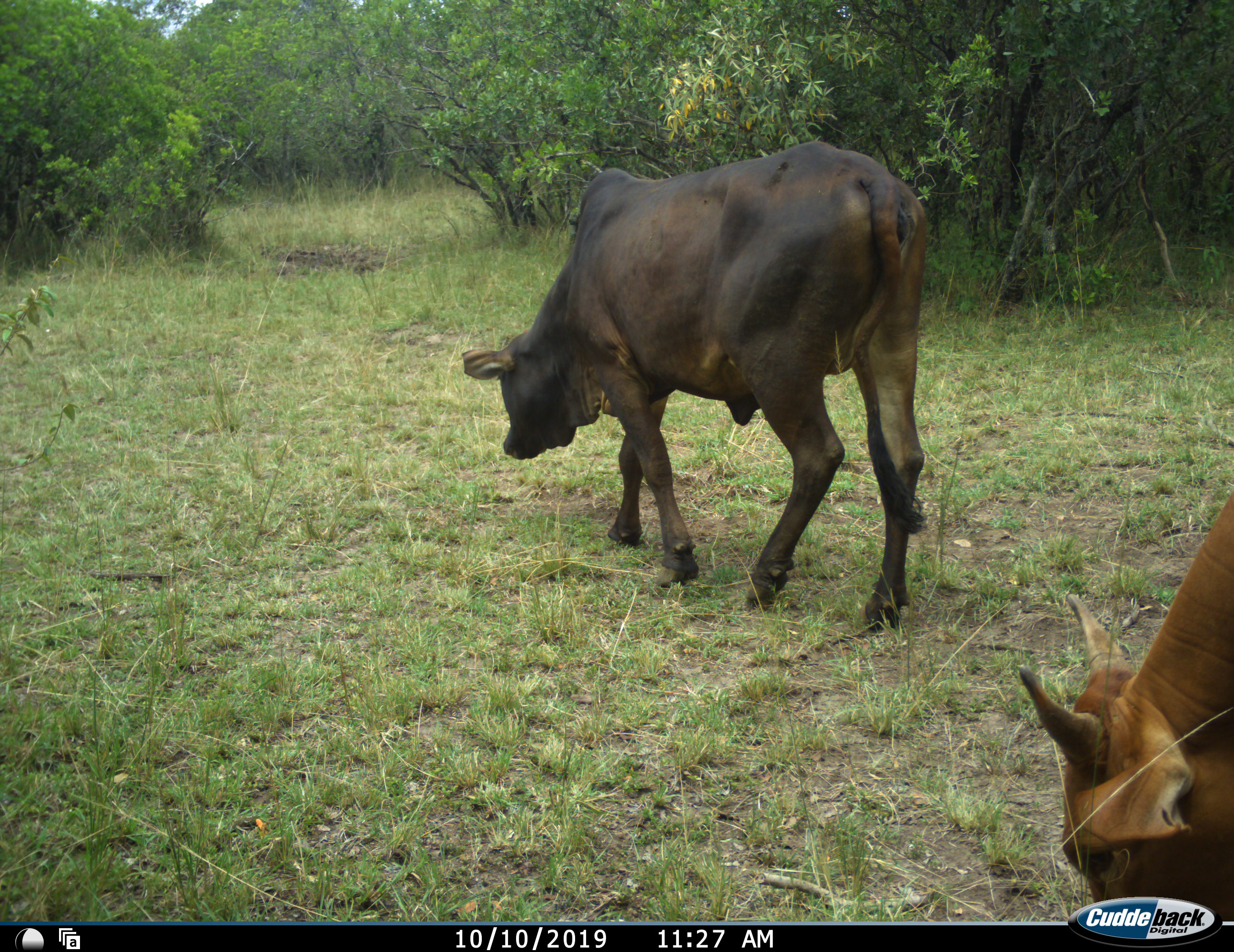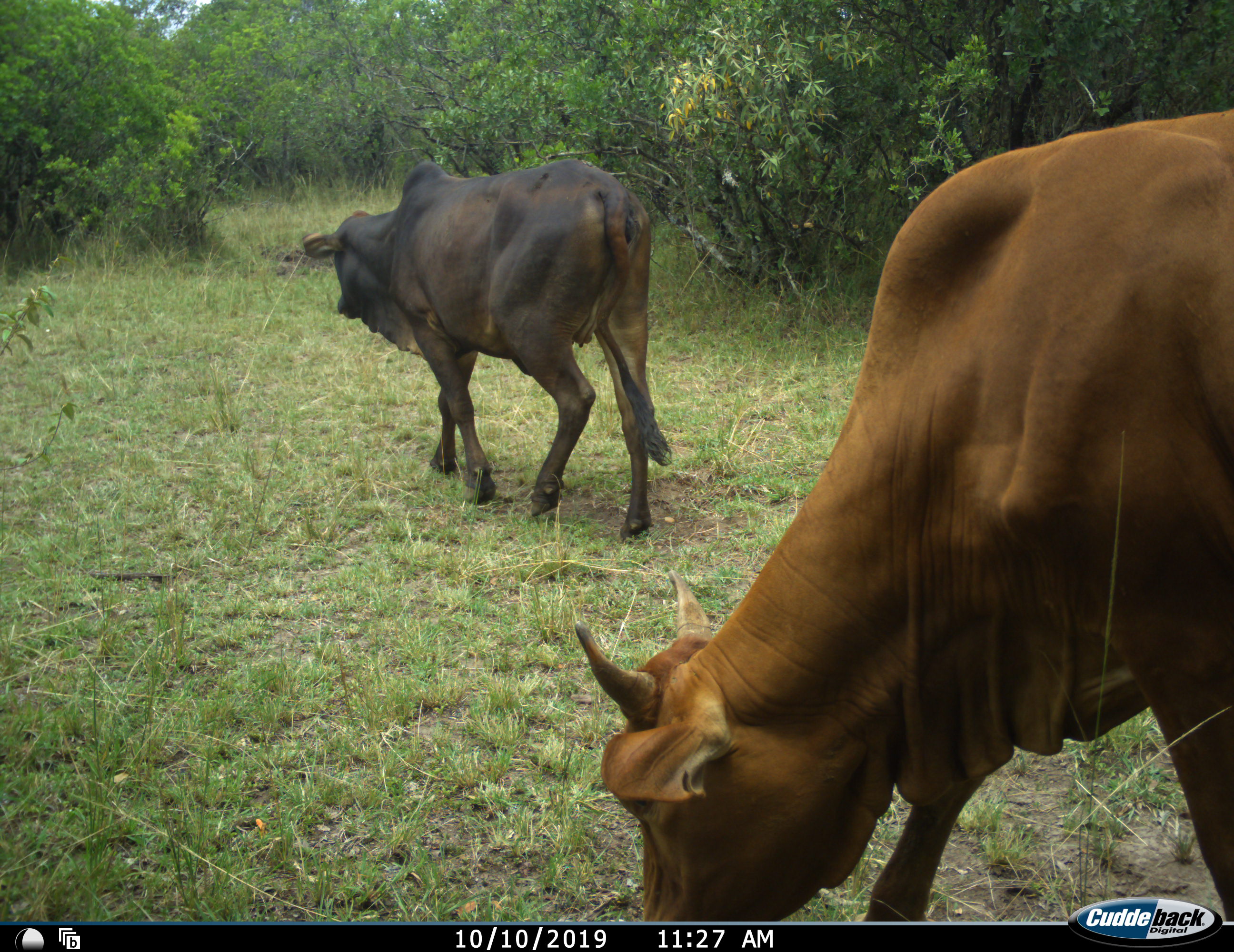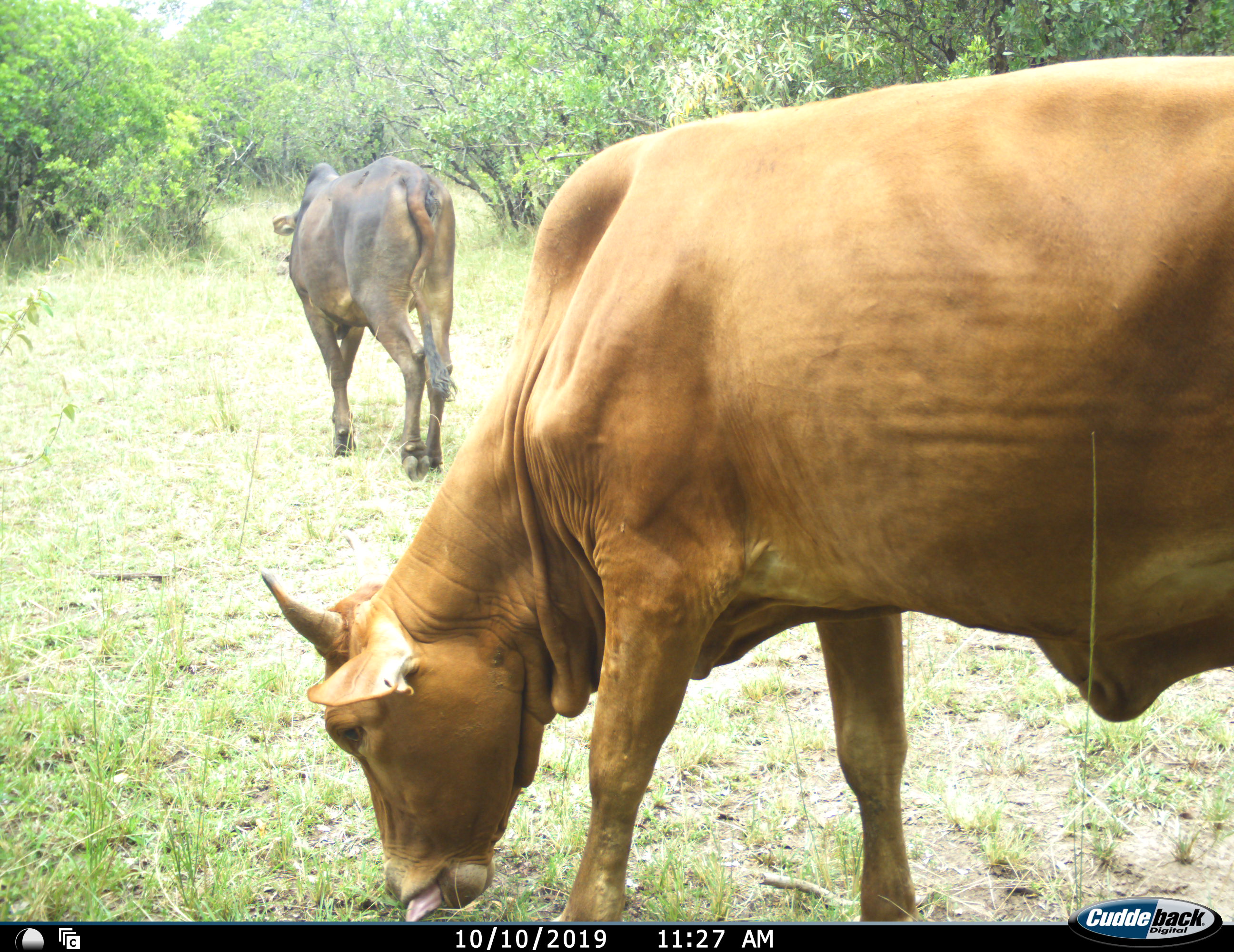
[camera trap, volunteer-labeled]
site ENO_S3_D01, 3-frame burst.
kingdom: Animalia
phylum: Chordata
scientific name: Vertebrata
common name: domestic animal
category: domesticanimal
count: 2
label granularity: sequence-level